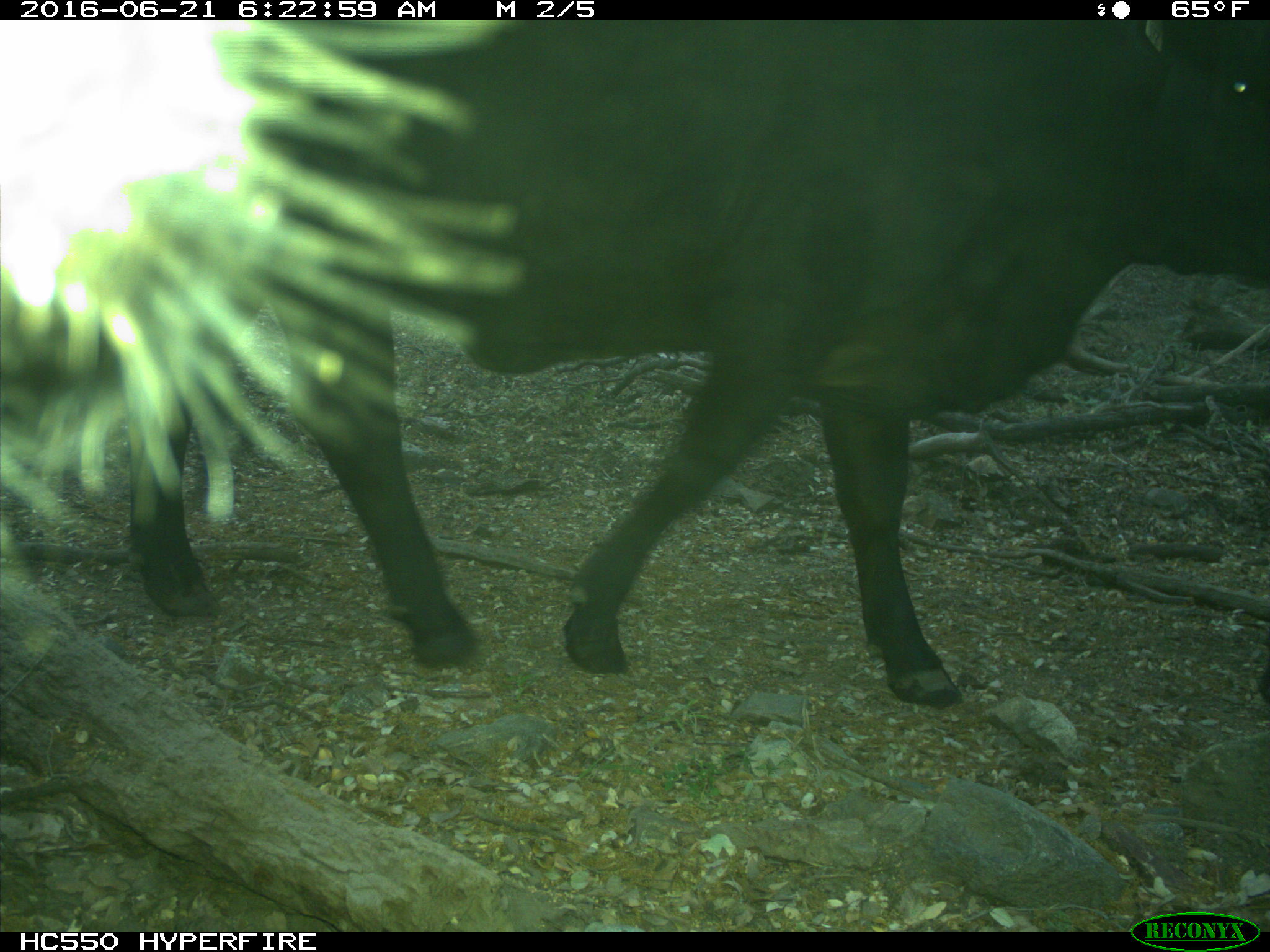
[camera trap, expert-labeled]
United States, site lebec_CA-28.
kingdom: Animalia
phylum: Chordata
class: Mammalia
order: Artiodactyla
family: Bovidae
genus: Bos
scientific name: Bos taurus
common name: domestic cow